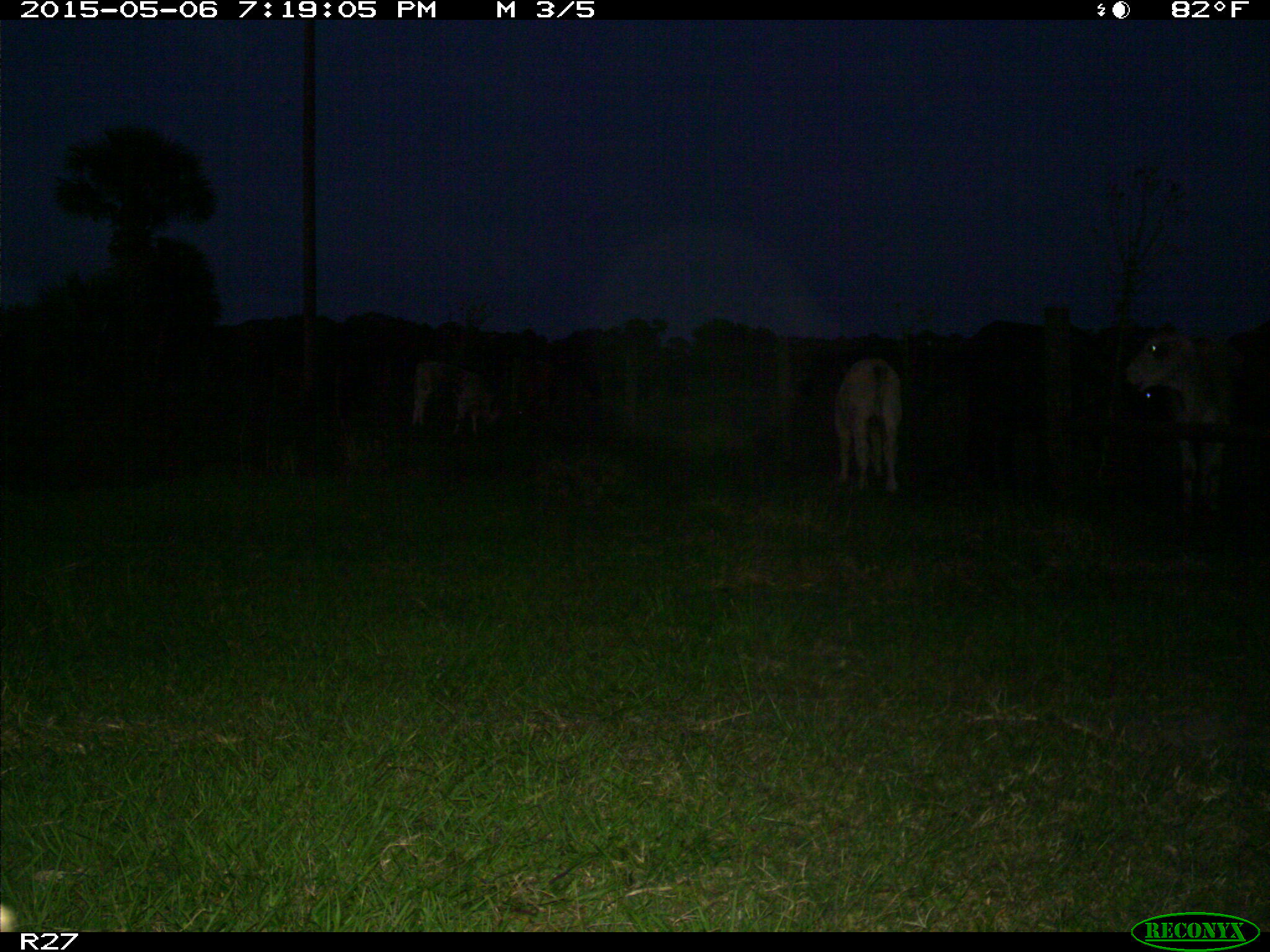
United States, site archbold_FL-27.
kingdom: Animalia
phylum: Chordata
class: Mammalia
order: Artiodactyla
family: Bovidae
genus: Bos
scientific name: Bos taurus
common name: domestic cow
Bos taurus (domestic cow).